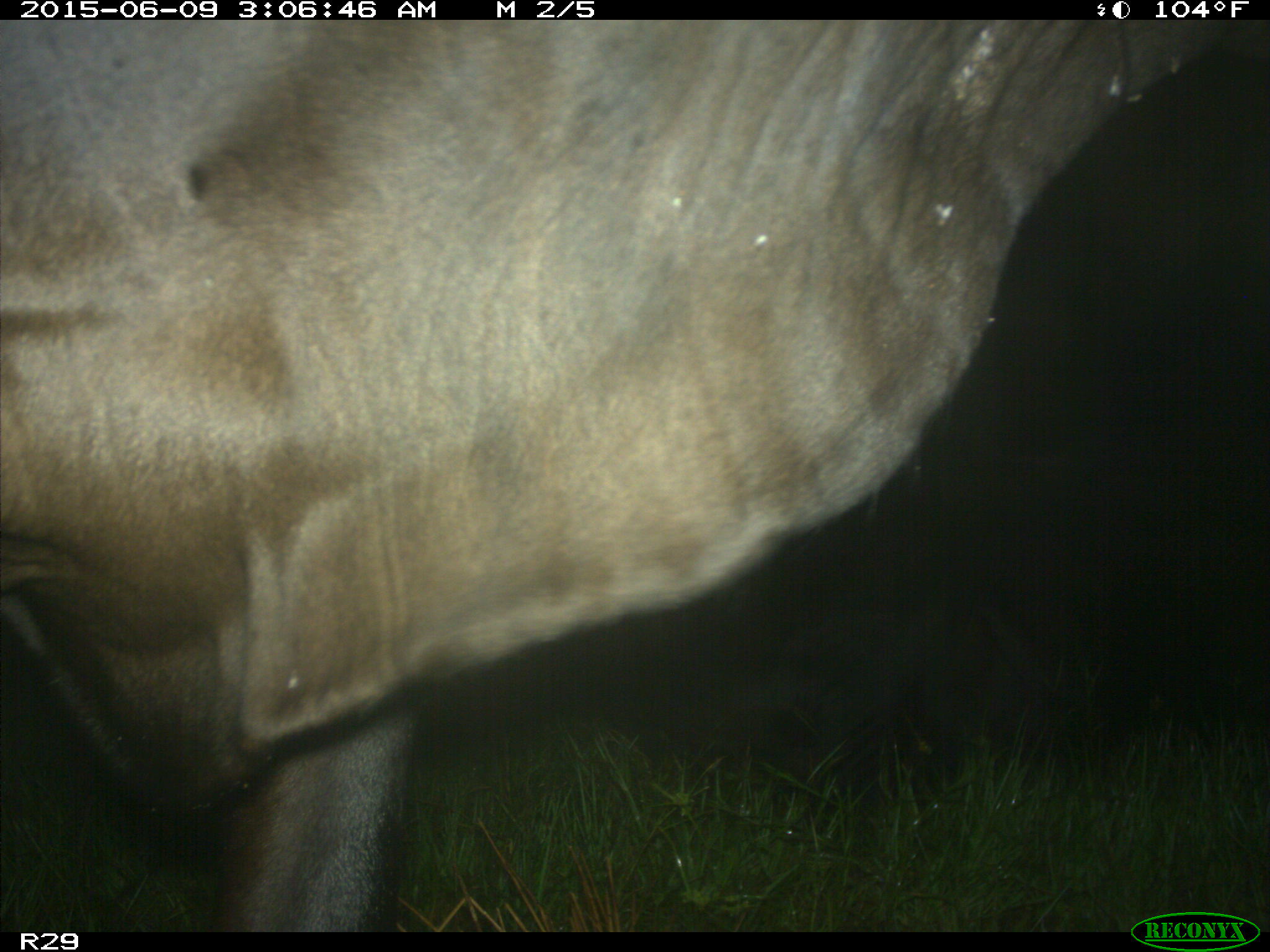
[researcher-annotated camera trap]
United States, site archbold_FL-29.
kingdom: Animalia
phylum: Chordata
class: Mammalia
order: Artiodactyla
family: Bovidae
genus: Bos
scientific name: Bos taurus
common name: domestic cow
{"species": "Bos taurus (domestic cow)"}